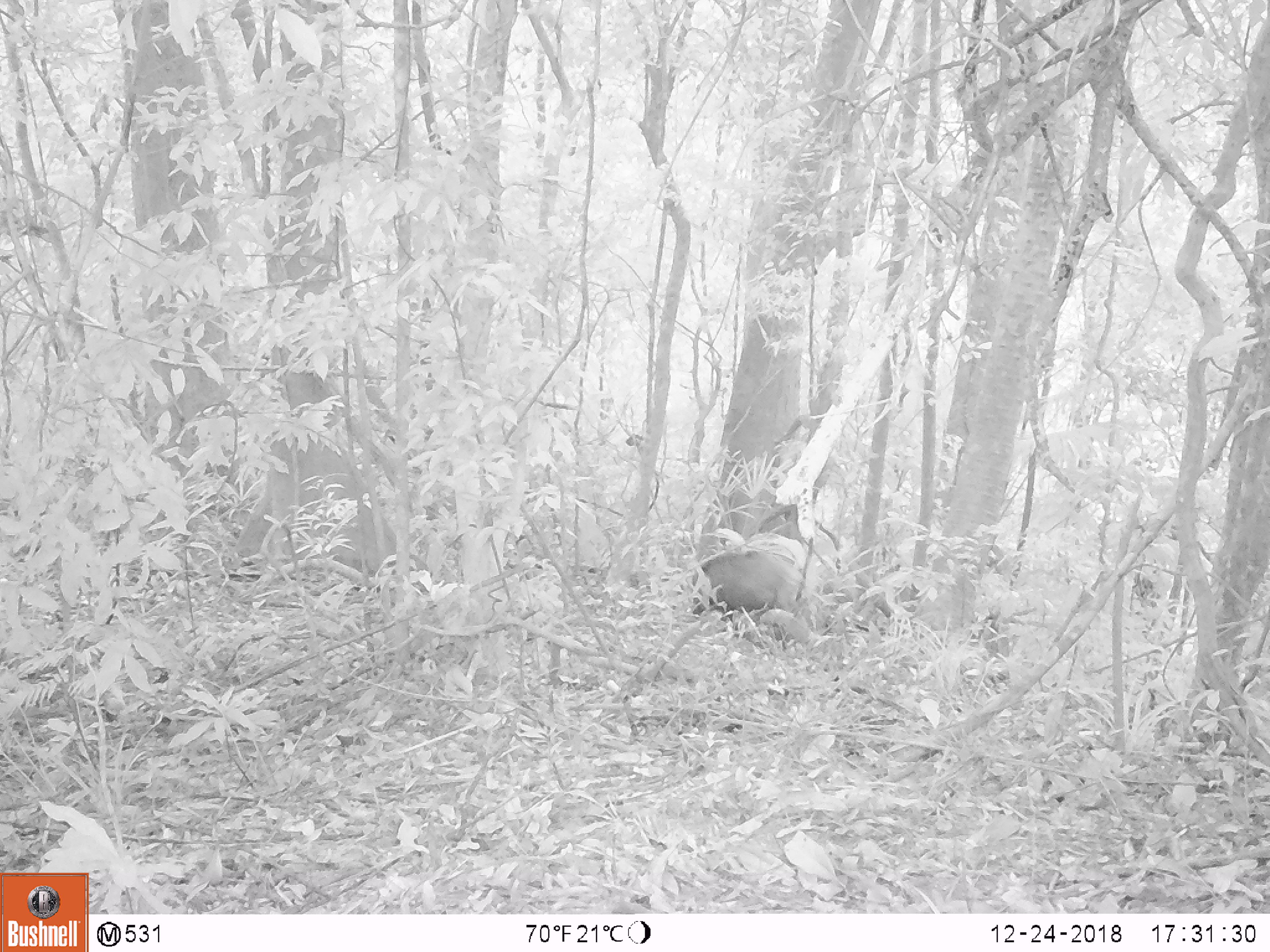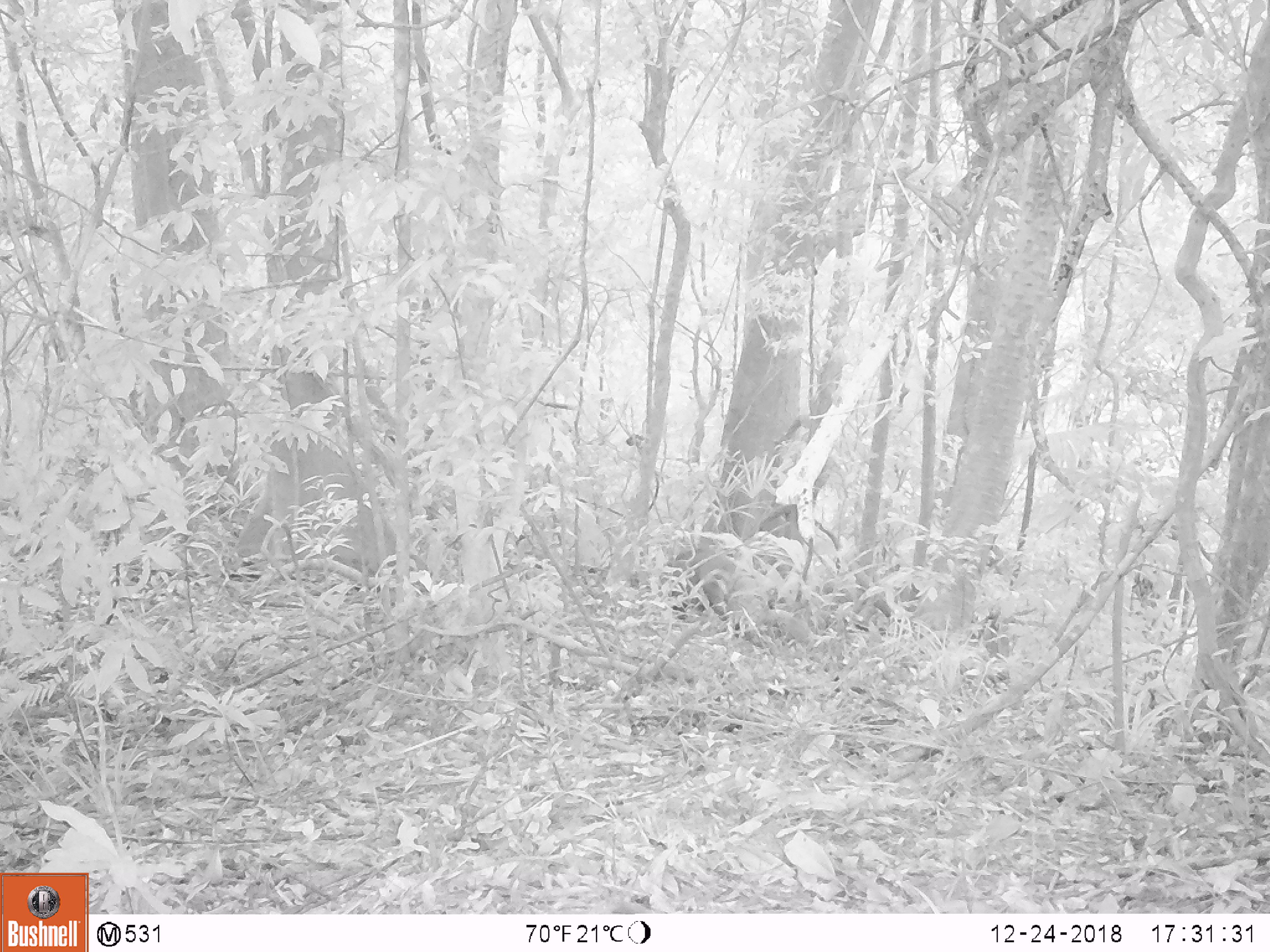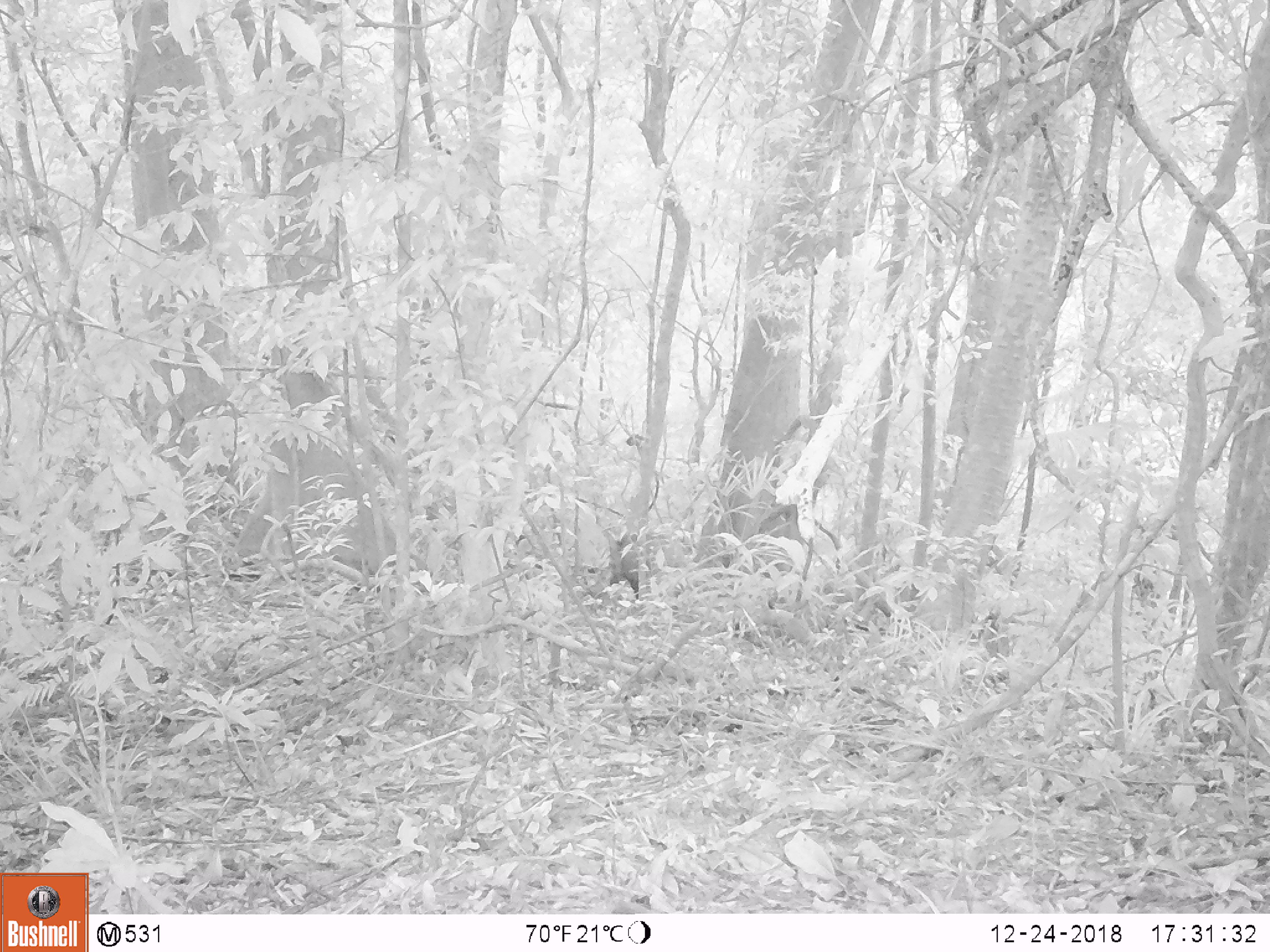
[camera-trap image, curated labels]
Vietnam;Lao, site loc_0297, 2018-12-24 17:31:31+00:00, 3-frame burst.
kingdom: Animalia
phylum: Chordata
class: Mammalia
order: Artiodactyla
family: Suidae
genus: Sus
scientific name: Sus scrofa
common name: eurasian wild pig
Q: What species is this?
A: Eurasian wild pig (Sus scrofa).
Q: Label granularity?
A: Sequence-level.